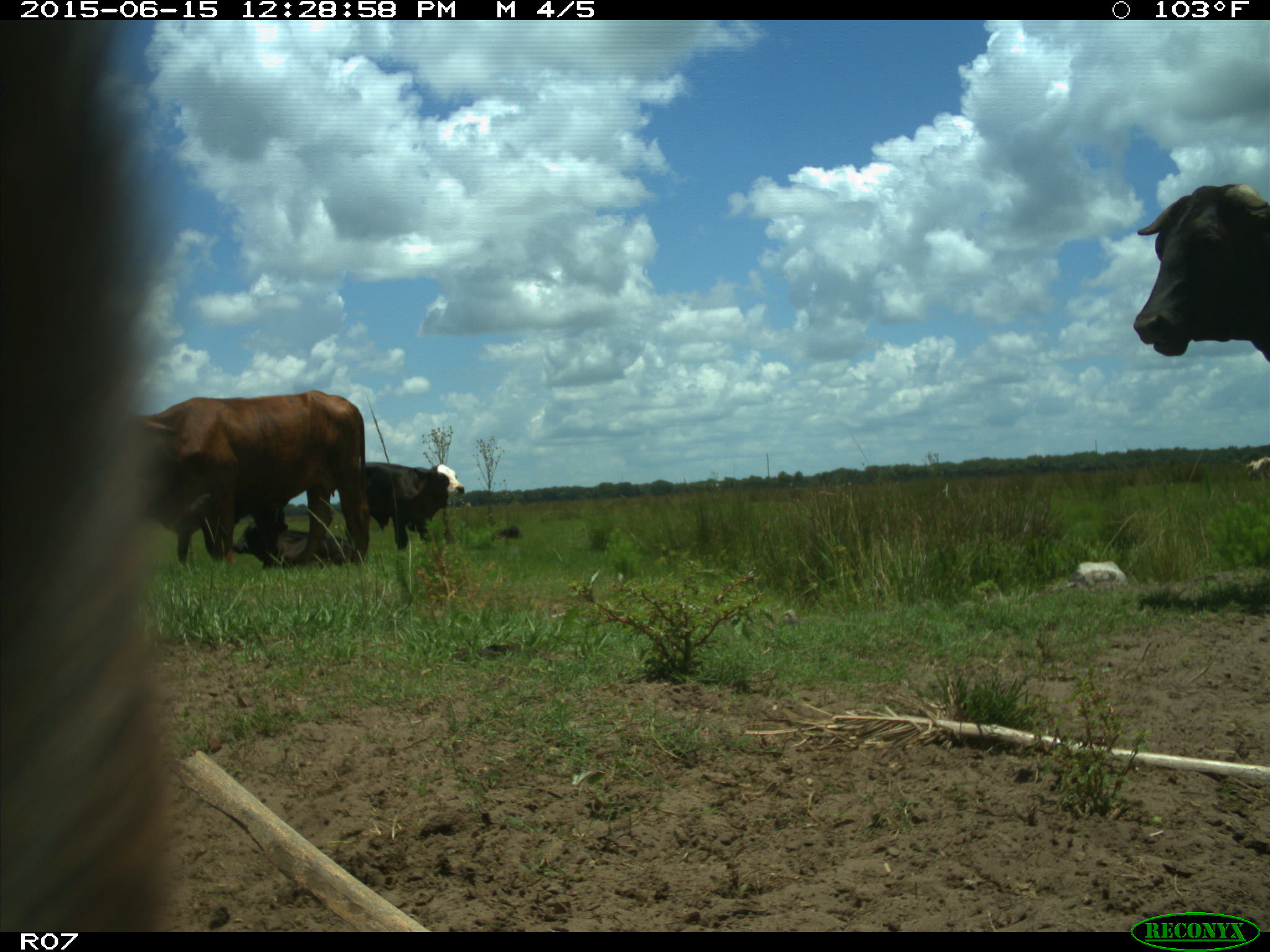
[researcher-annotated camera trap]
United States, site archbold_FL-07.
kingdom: Animalia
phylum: Chordata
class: Mammalia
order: Artiodactyla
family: Bovidae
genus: Bos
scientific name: Bos taurus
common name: domestic cow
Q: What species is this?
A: Bos taurus (domestic cow).